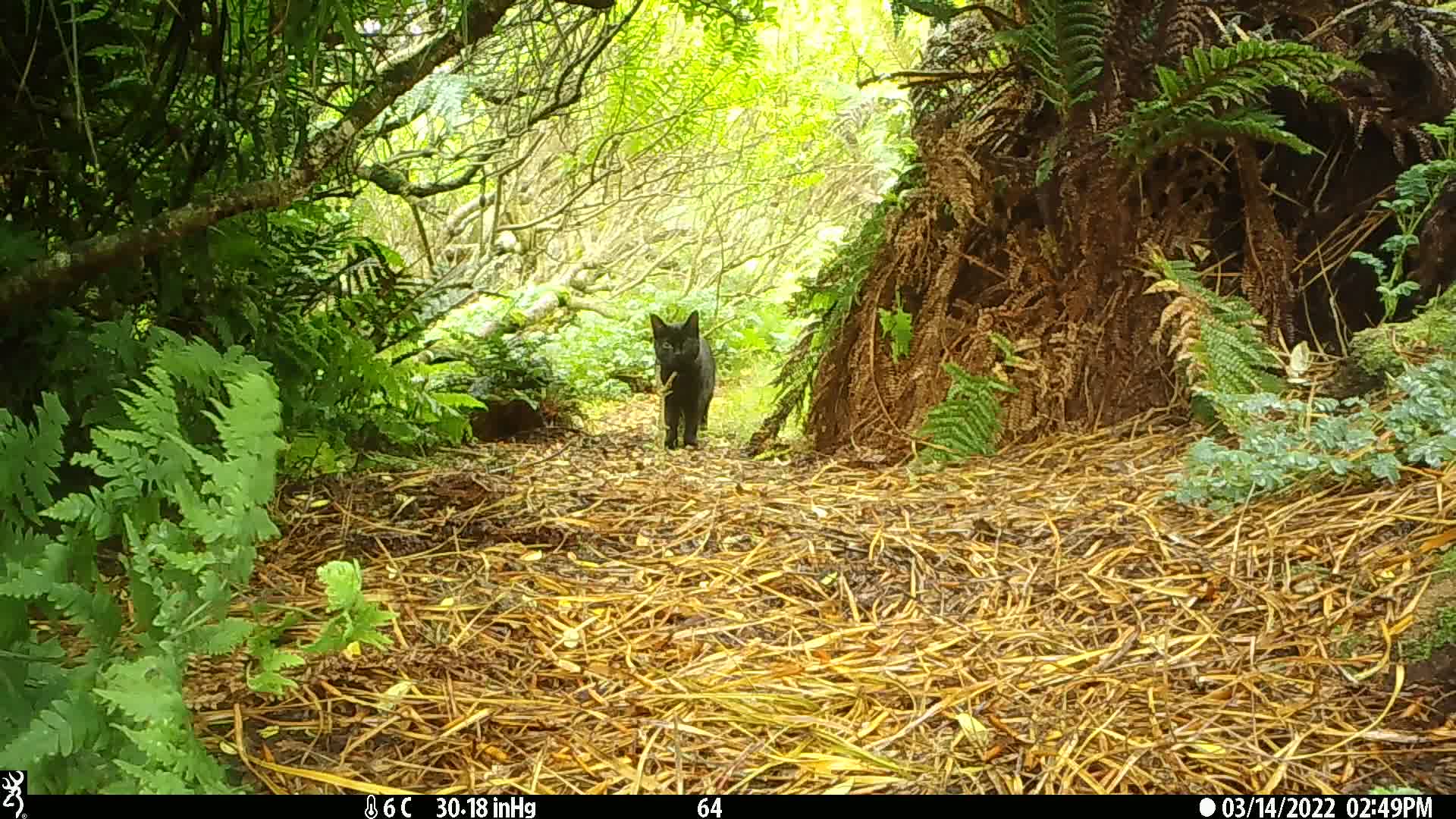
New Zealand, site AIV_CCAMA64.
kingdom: Animalia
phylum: Chordata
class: Mammalia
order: Carnivora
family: Felidae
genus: Felis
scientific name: Felis catus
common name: domestic cat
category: cat